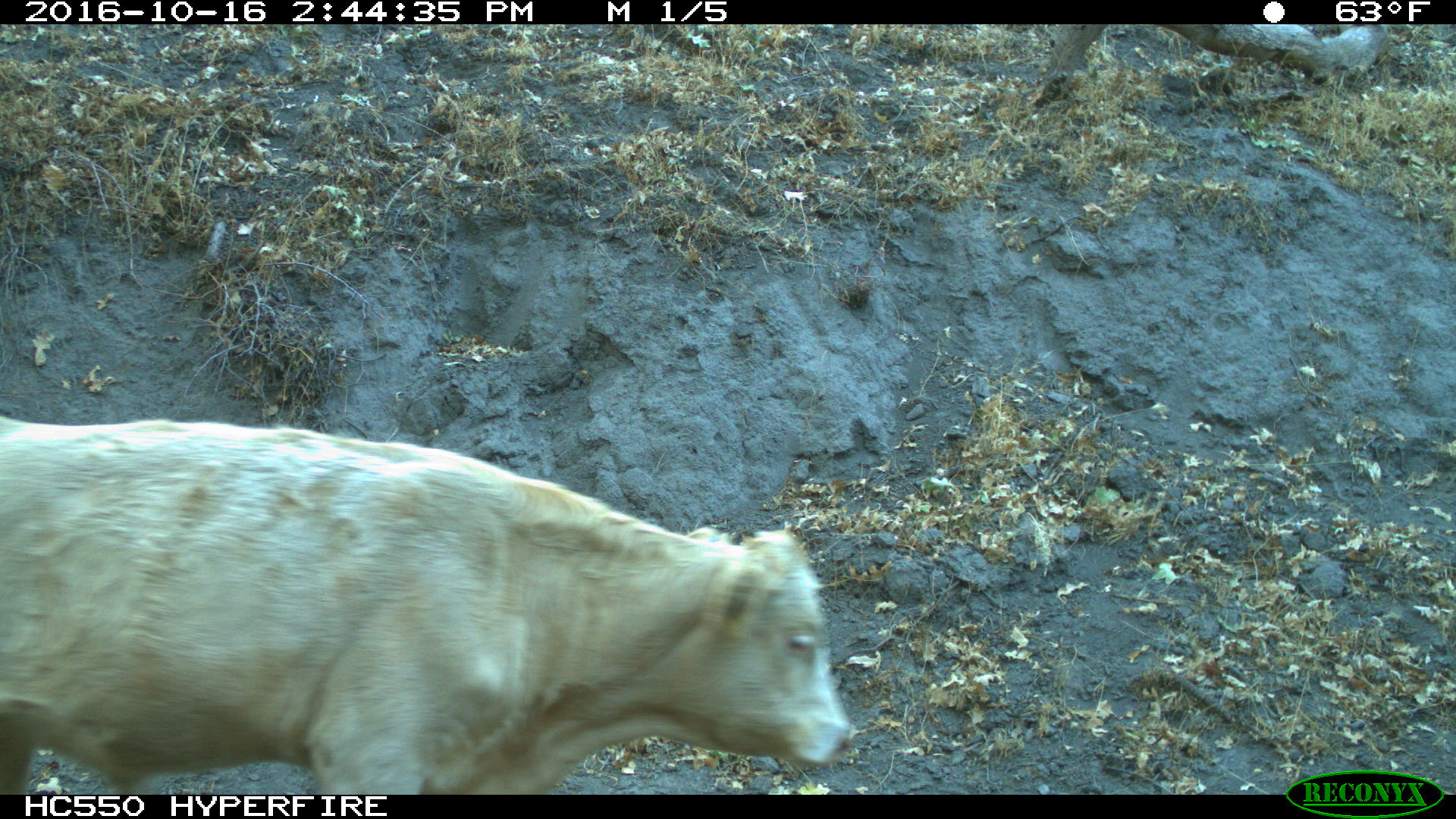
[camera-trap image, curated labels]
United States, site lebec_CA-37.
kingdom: Animalia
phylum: Chordata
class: Mammalia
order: Artiodactyla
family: Bovidae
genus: Bos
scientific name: Bos taurus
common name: domestic cow